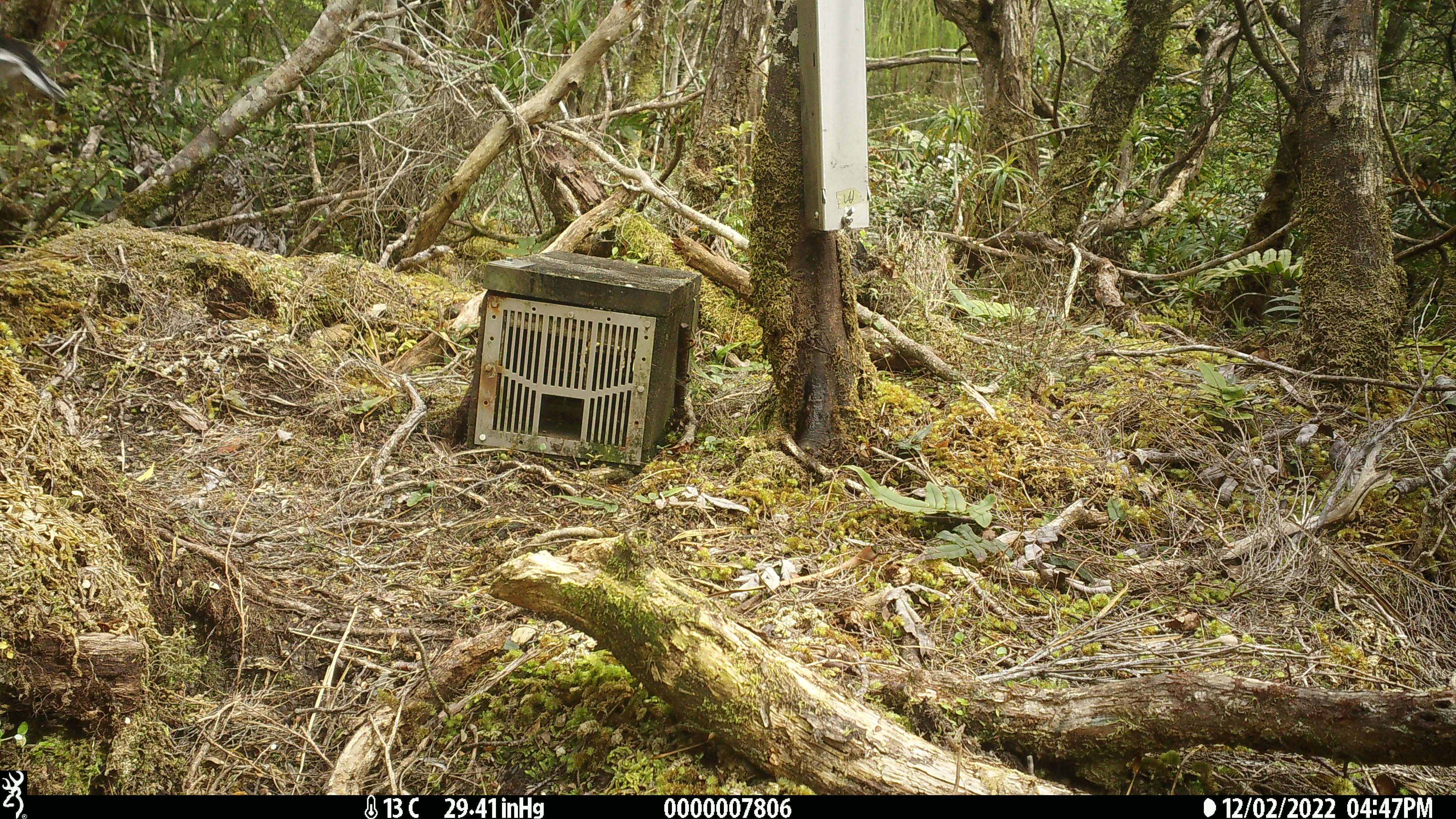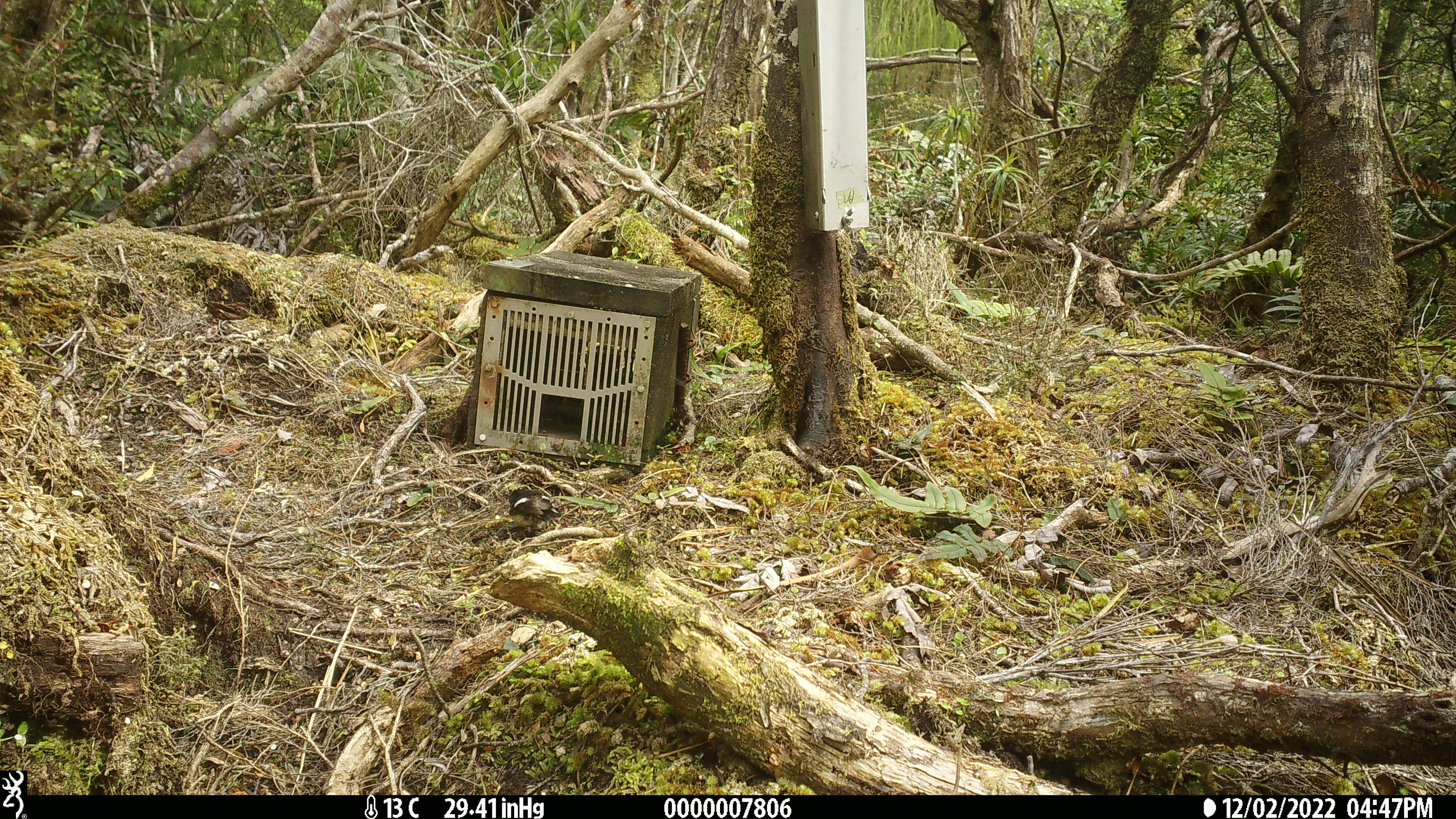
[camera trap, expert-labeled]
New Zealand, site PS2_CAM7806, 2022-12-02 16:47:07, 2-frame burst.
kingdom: Animalia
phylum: Chordata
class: Aves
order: Passeriformes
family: Petroicidae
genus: Petroica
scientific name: Petroica macrocephala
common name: tomtit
Tomtit (Petroica macrocephala).